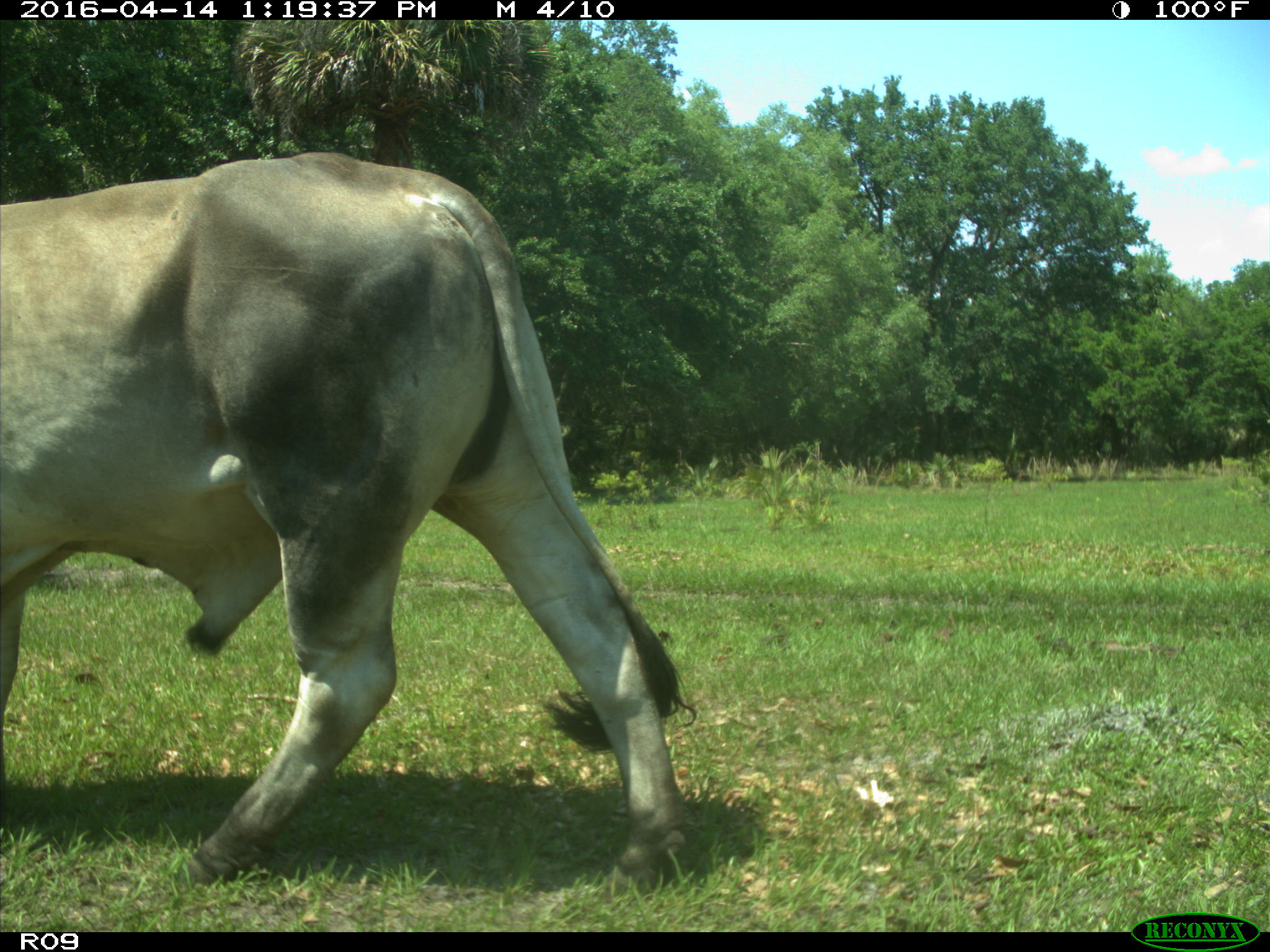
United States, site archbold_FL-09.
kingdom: Animalia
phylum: Chordata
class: Mammalia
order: Artiodactyla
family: Bovidae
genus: Bos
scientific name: Bos taurus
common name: domestic cow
Bos taurus (domestic cow).